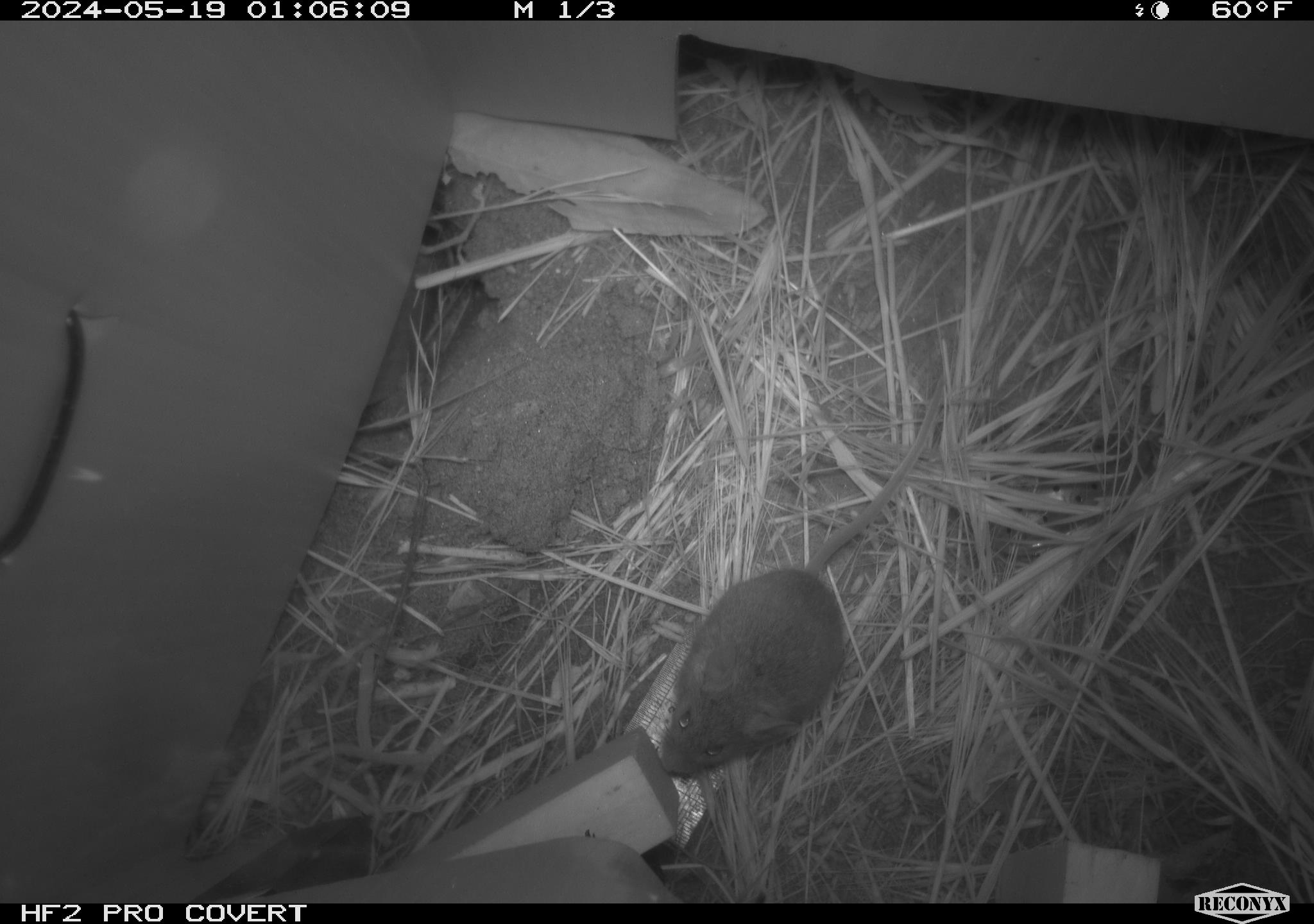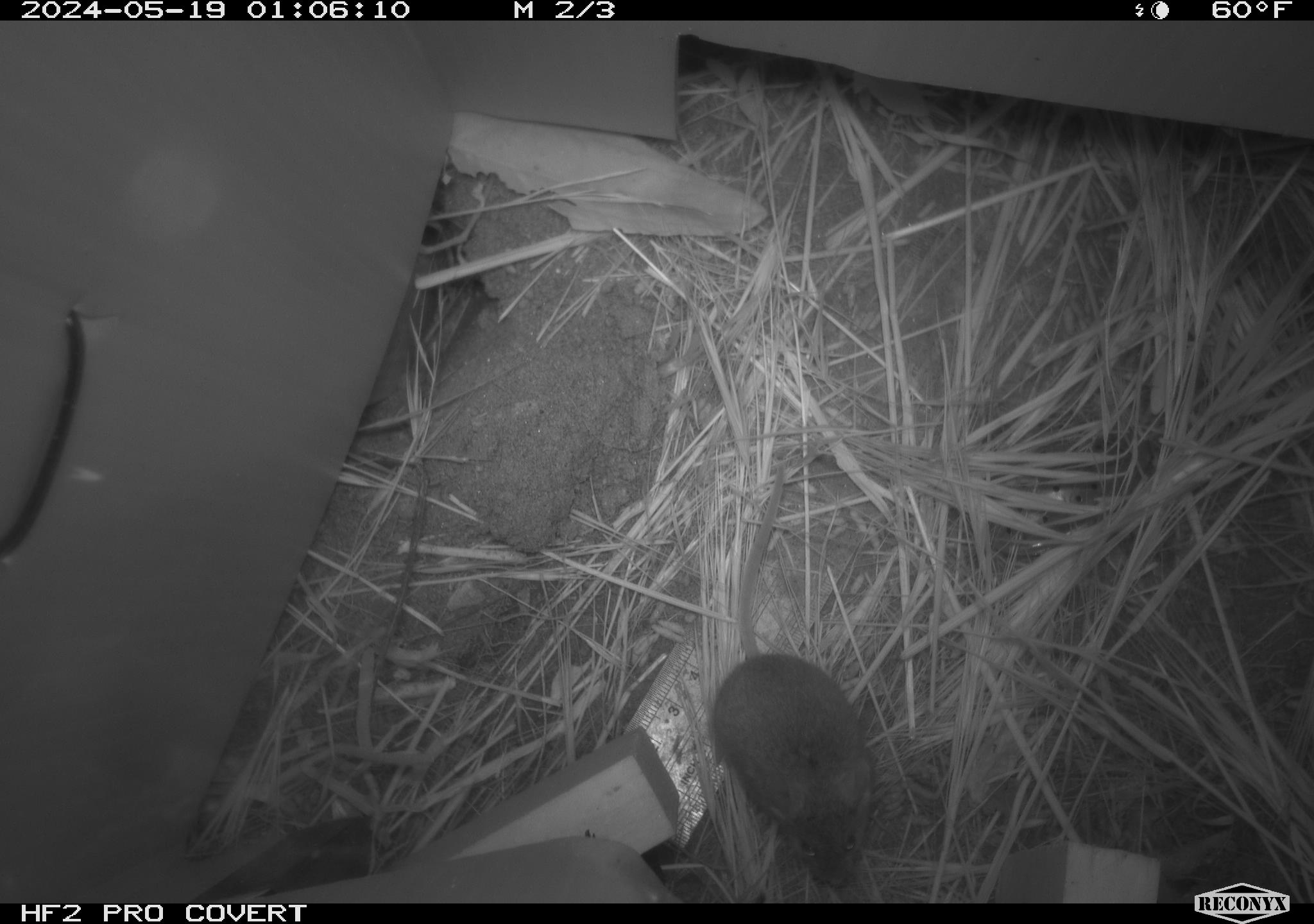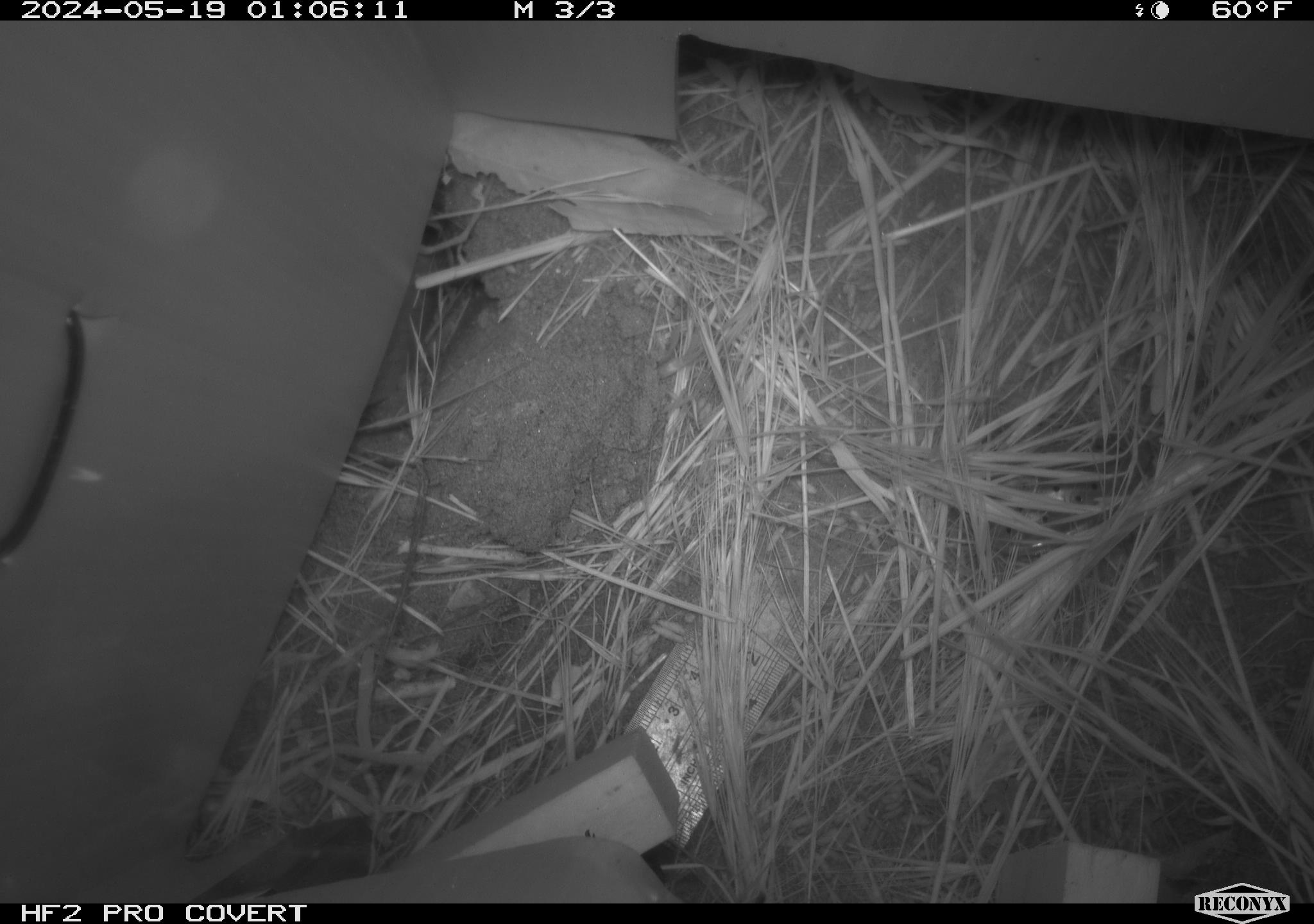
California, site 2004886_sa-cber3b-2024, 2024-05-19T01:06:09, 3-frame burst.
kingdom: Animalia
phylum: Chordata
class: Mammalia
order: Rodentia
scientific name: Rodentia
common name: mouse species